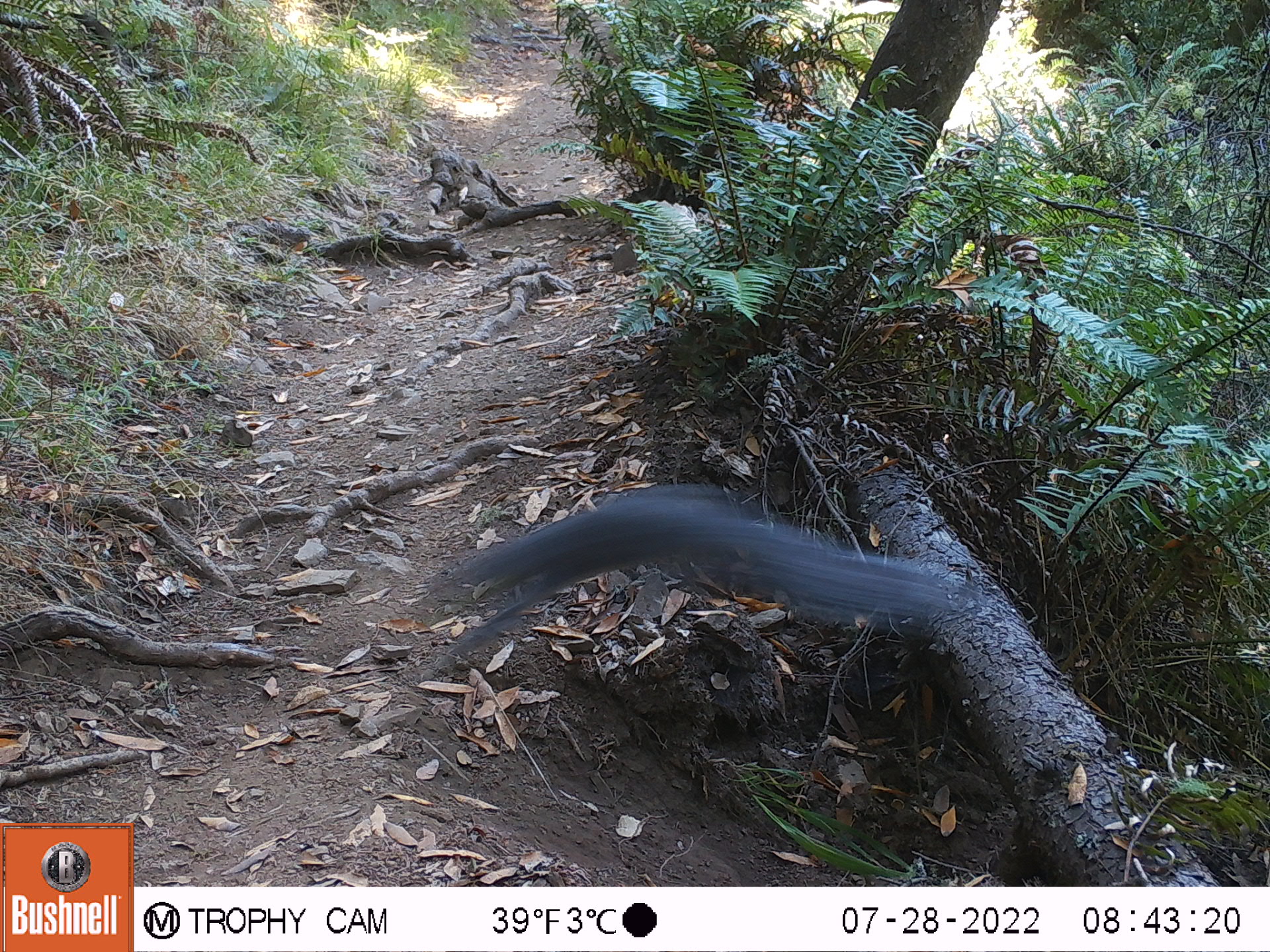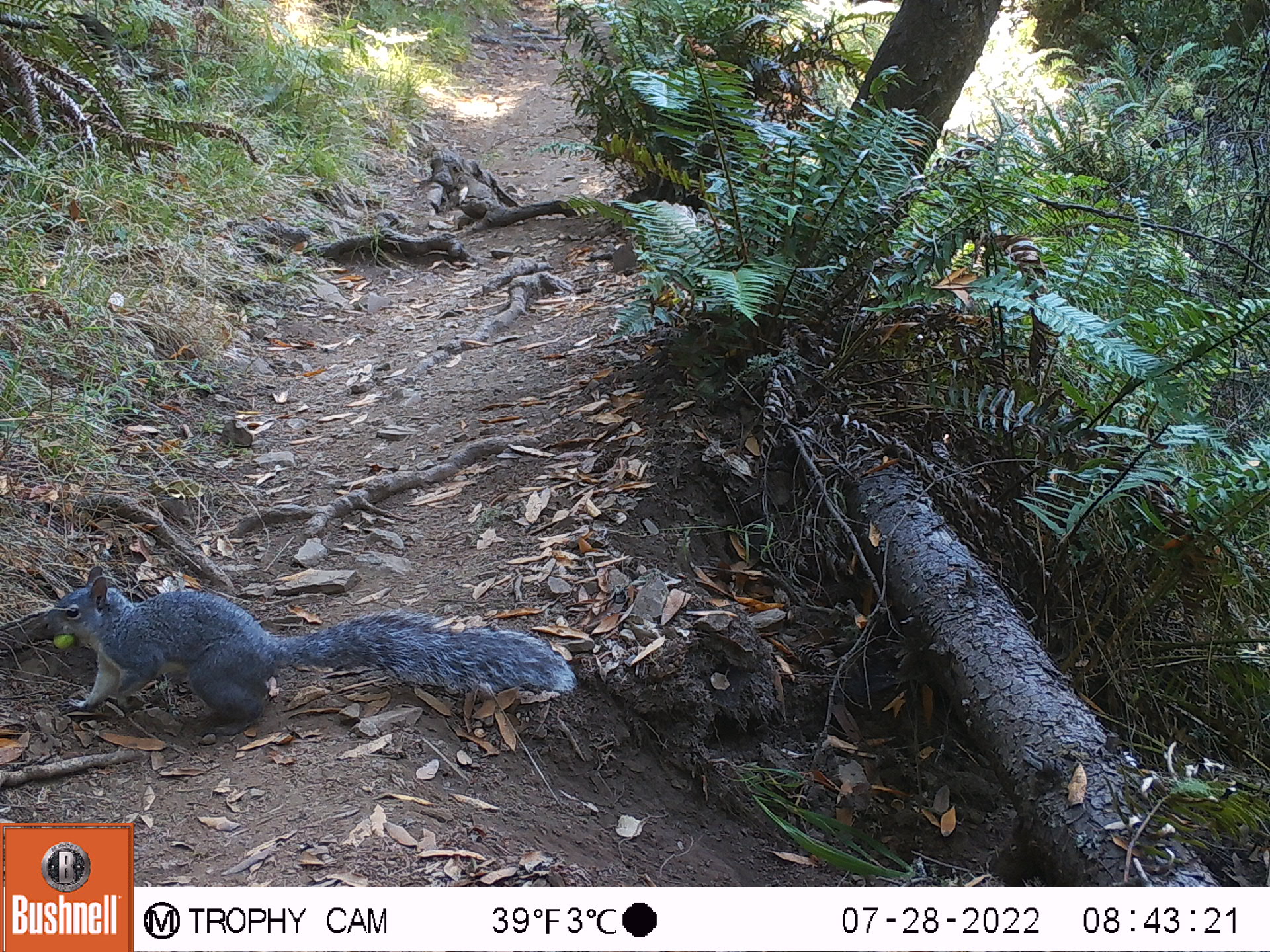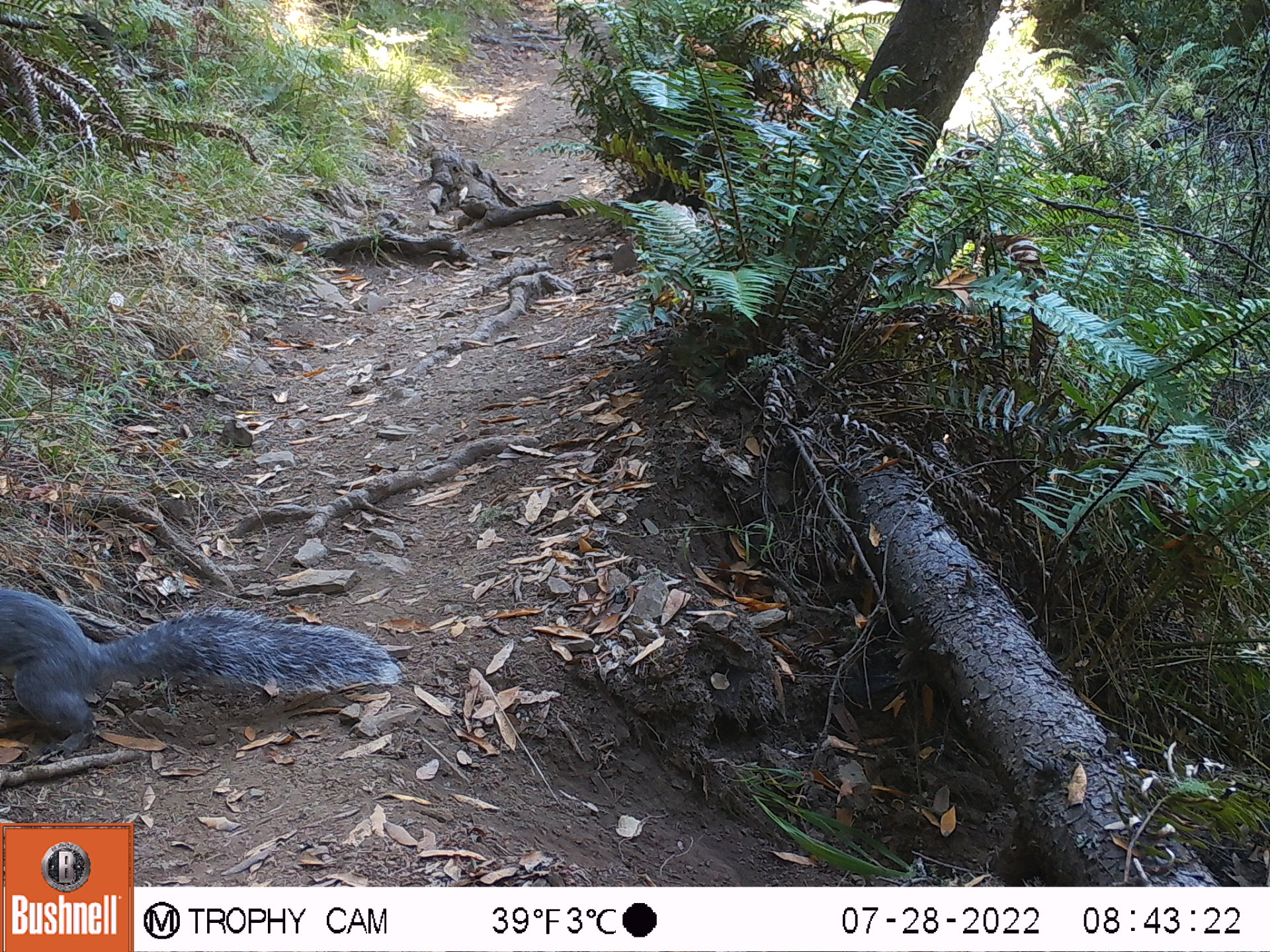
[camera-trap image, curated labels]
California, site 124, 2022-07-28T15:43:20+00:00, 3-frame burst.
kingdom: Animalia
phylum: Chordata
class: Mammalia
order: Rodentia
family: Sciuridae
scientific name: Sciuridae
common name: squirrel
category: unknown squirrel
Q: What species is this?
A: Unknown squirrel (squirrel) (Sciuridae).